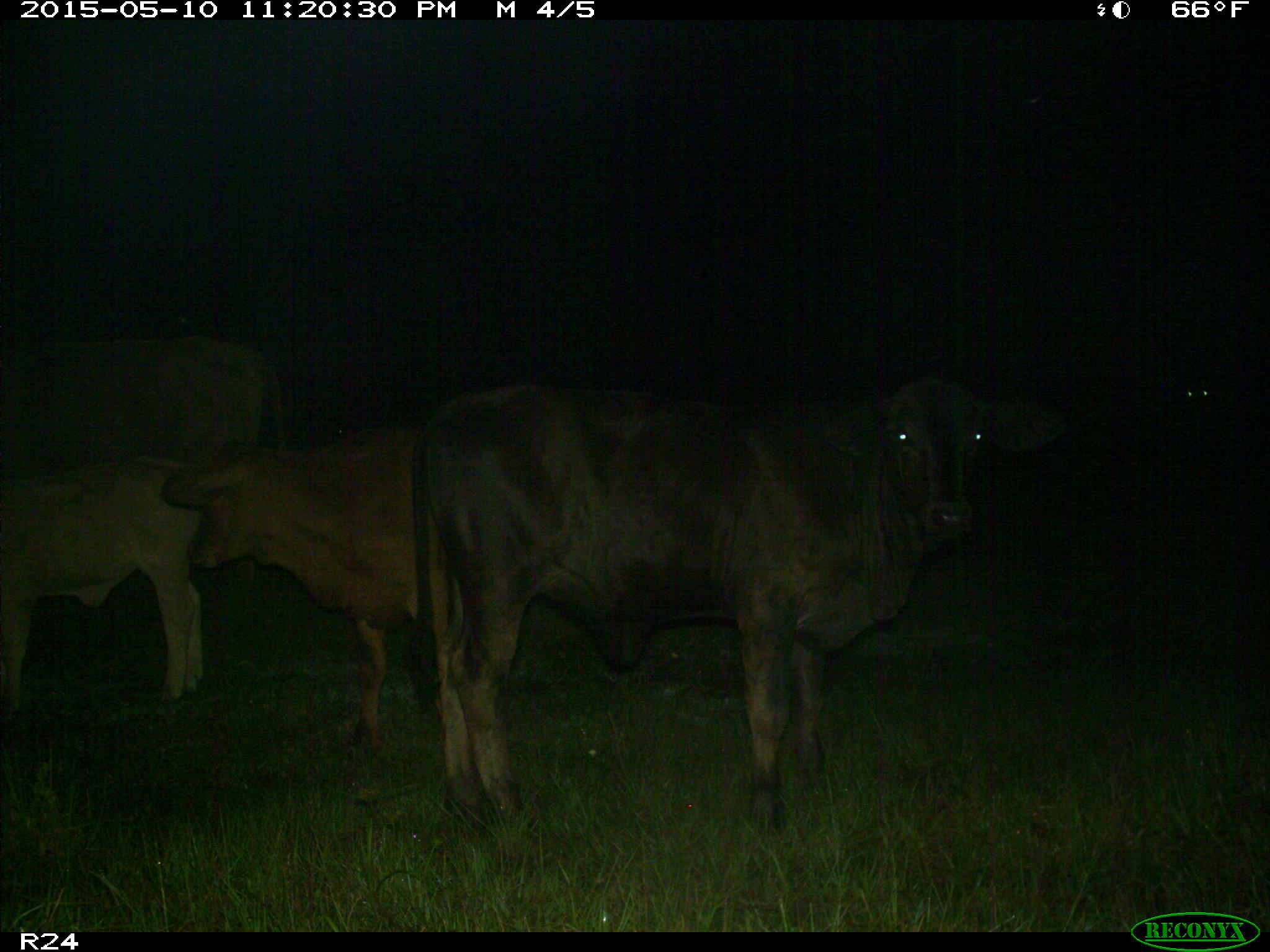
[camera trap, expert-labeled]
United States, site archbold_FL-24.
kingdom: Animalia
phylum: Chordata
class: Mammalia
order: Artiodactyla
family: Bovidae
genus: Bos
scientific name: Bos taurus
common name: domestic cow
Bos taurus (domestic cow).